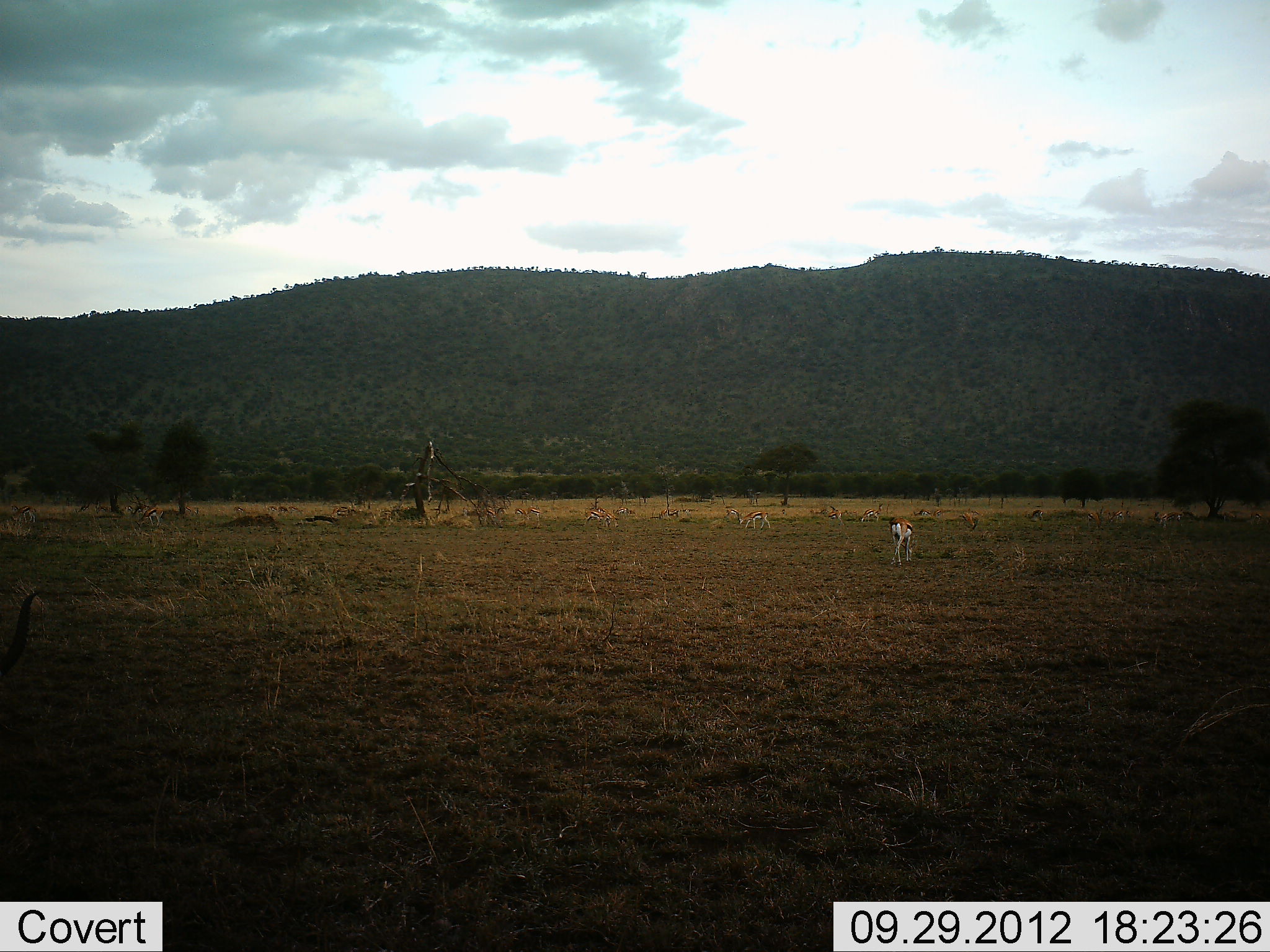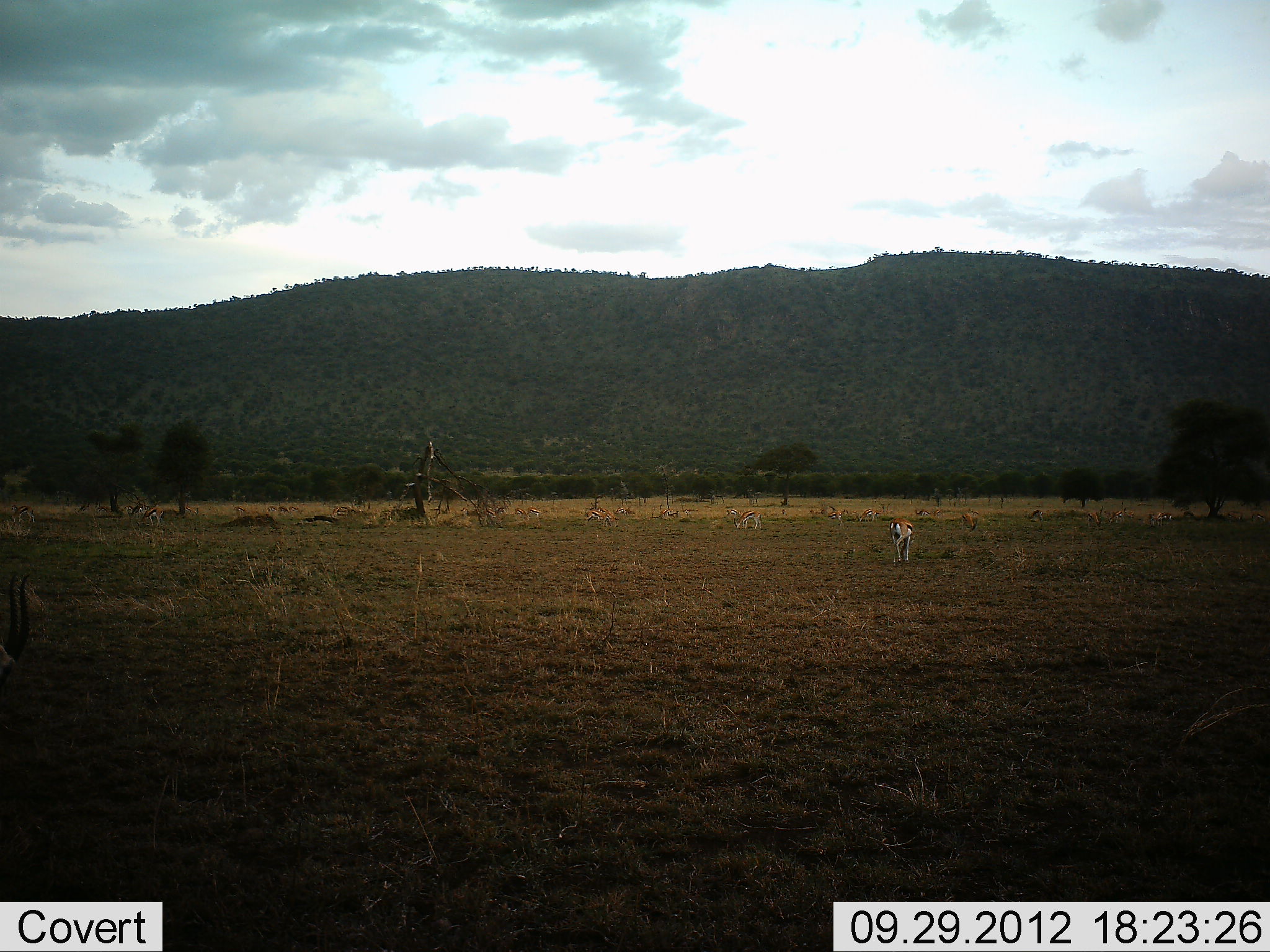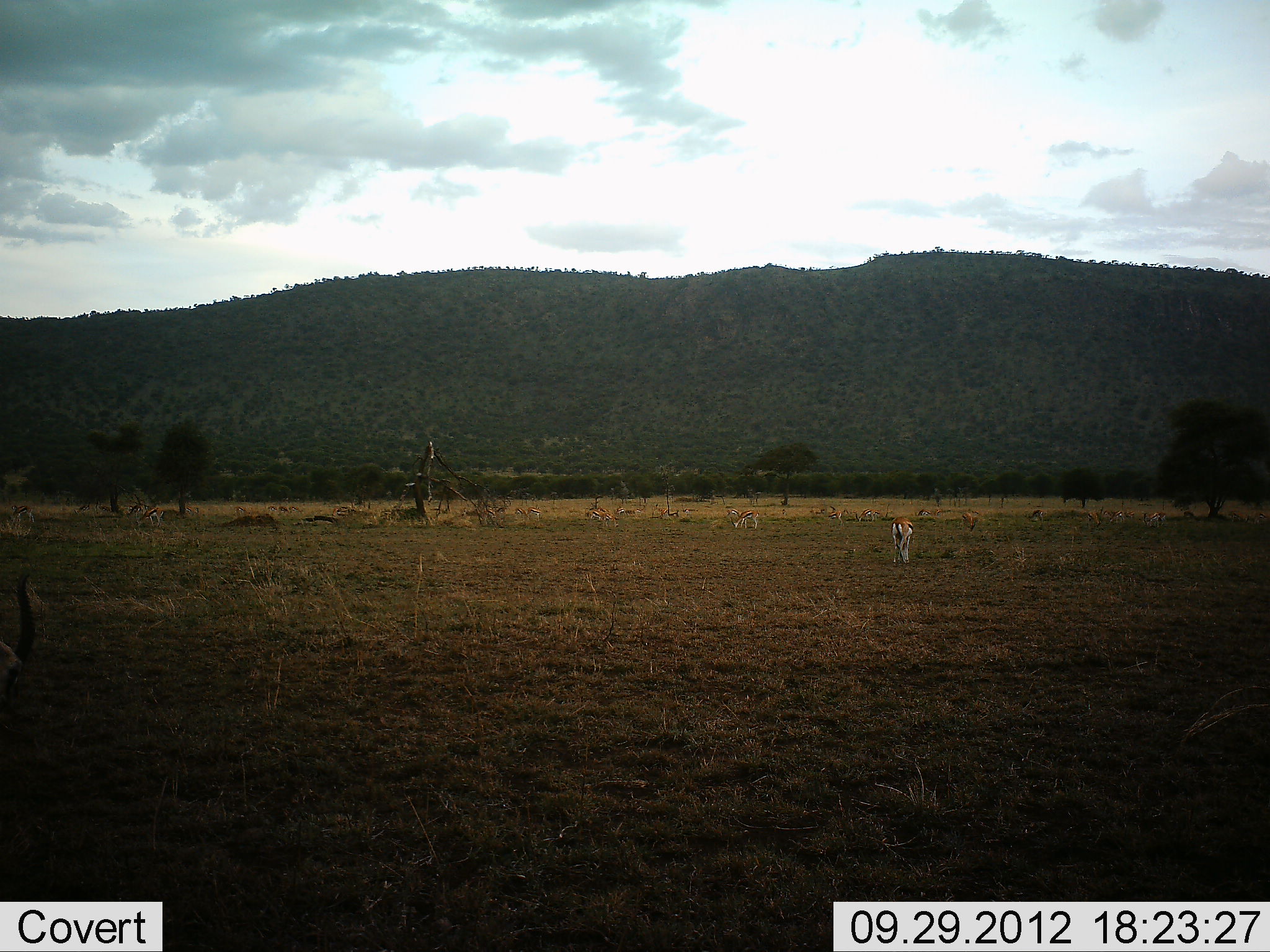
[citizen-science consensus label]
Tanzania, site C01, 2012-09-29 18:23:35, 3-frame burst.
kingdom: Animalia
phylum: Chordata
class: Mammalia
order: Artiodactyla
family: Bovidae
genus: Eudorcas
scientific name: Eudorcas thomsonii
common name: thomson's gazelle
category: gazellethomsons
Gazellethomsons (thomson's gazelle) (Eudorcas thomsonii), count 11-50. Behavior (volunteer vote fractions): standing 10%, resting 0%, moving 50%, interacting 0%. Young present (vote fraction): 0%. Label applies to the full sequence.